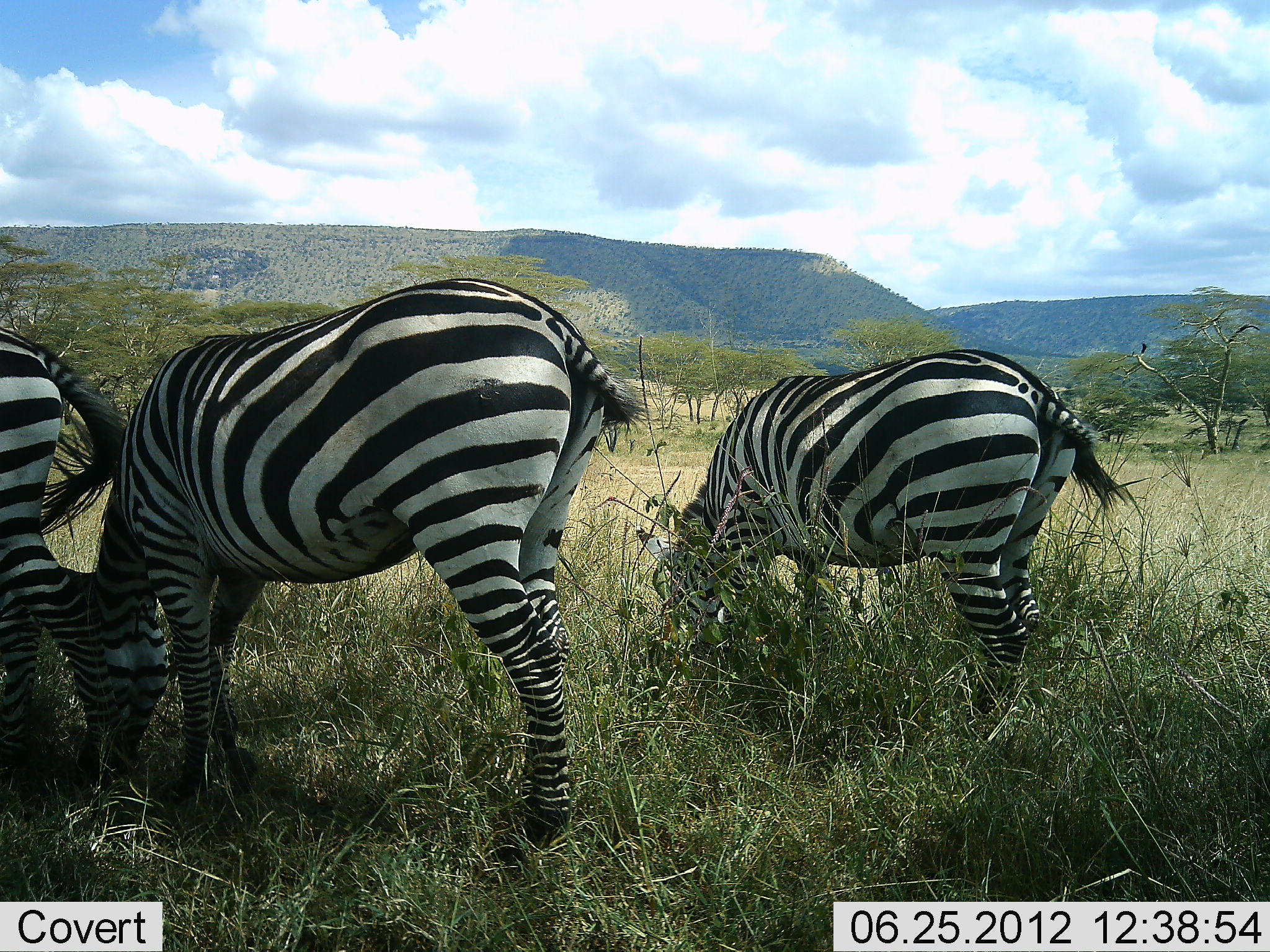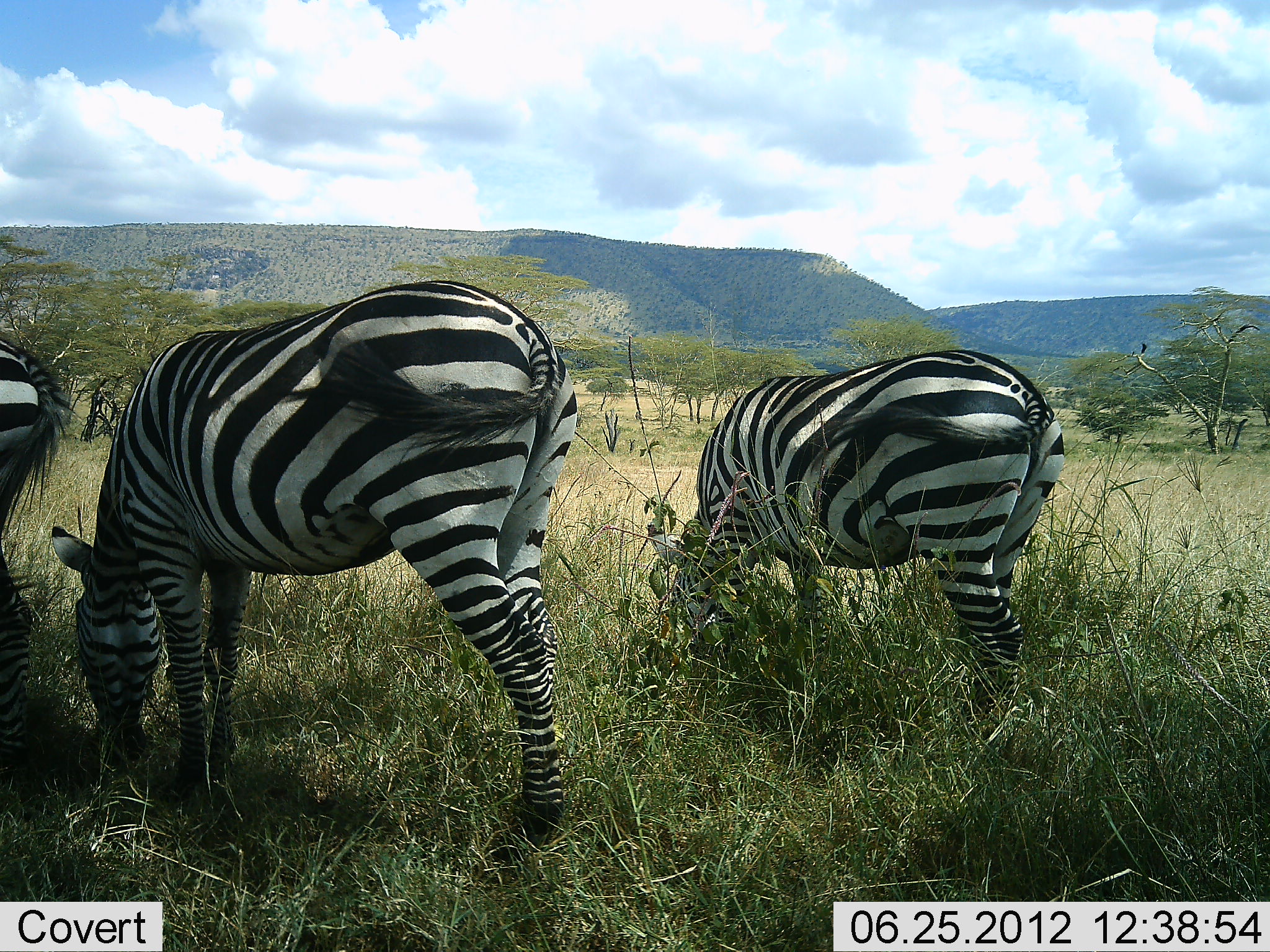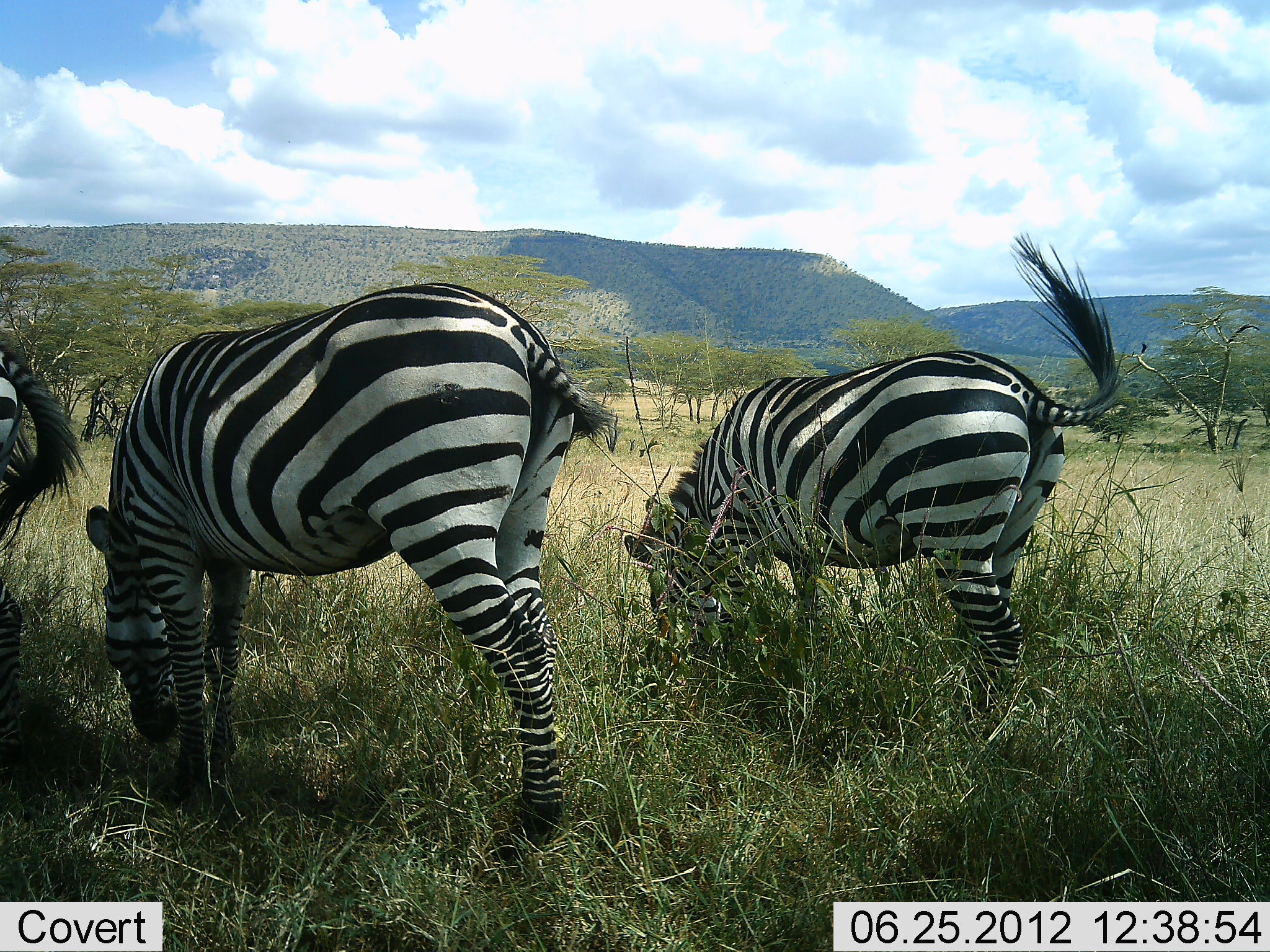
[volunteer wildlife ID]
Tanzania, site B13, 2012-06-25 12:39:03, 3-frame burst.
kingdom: Animalia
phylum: Chordata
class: Mammalia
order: Perissodactyla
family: Equidae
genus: Equus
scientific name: Equus quagga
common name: plains zebra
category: zebra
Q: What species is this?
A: Zebra (plains zebra) (Equus quagga).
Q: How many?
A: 3.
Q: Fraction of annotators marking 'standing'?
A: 20%.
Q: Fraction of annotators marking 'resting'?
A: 0%.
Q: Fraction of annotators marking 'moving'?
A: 0%.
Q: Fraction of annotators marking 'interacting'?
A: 0%.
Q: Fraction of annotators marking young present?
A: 0%.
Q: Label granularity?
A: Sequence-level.